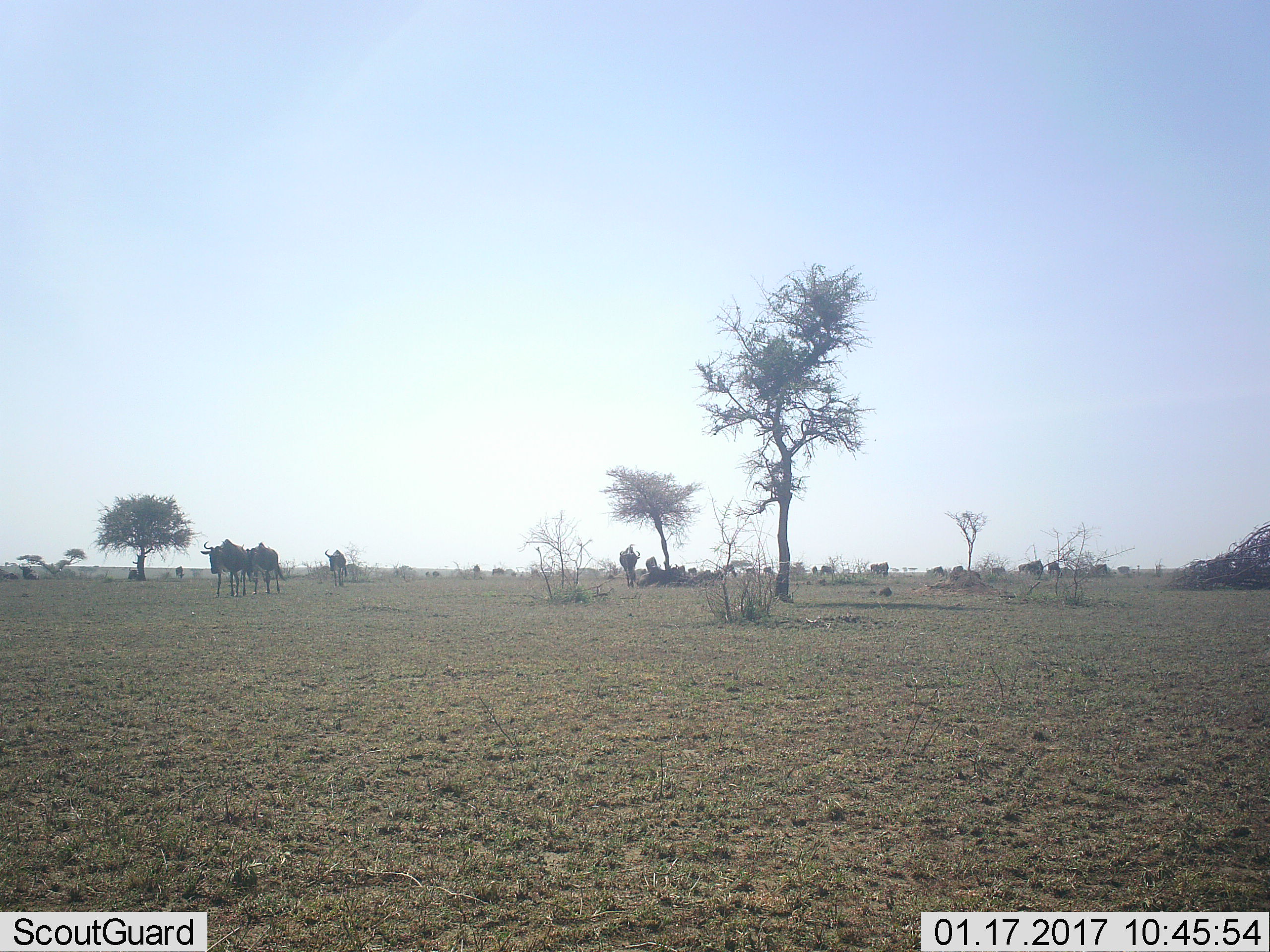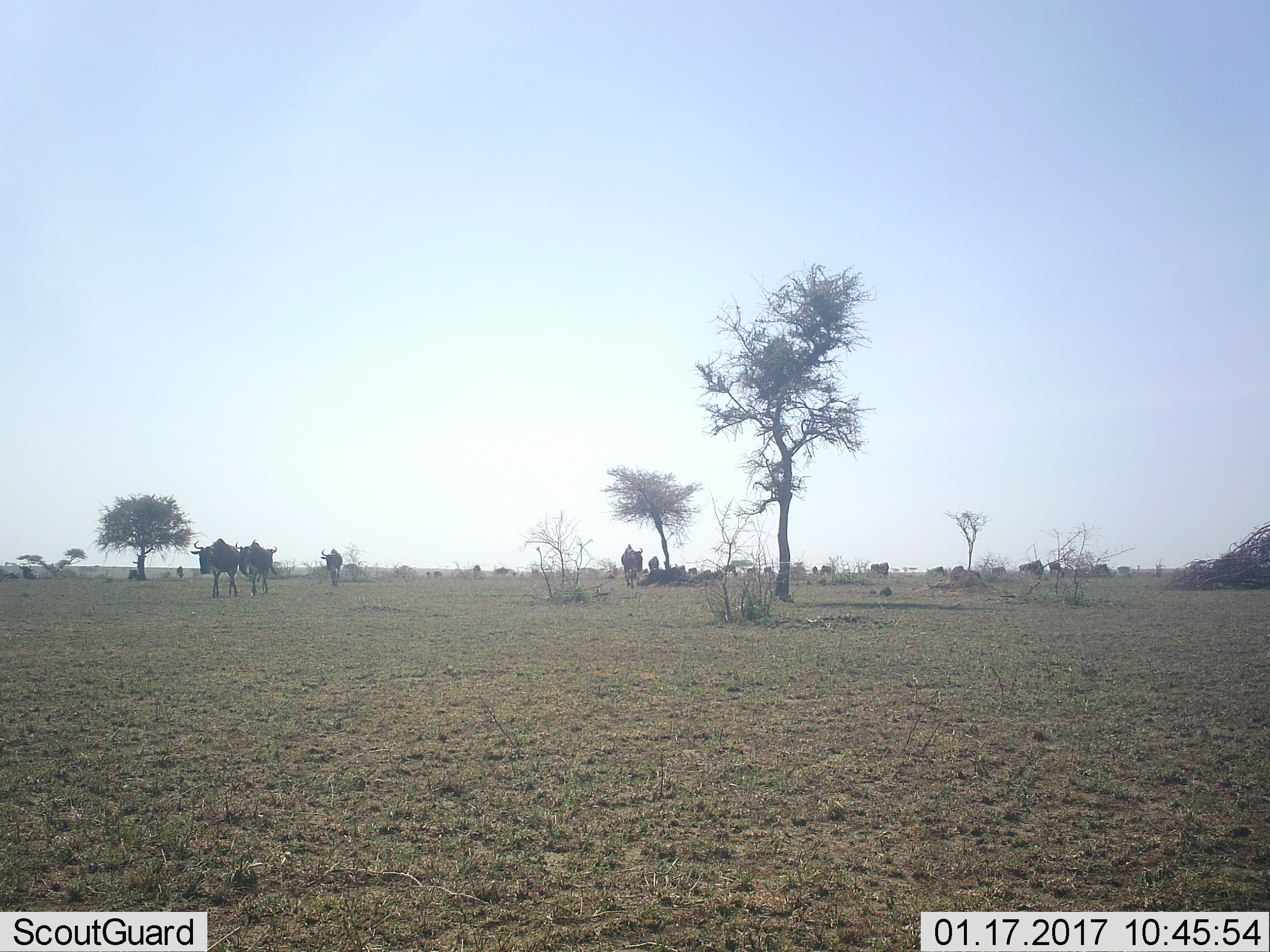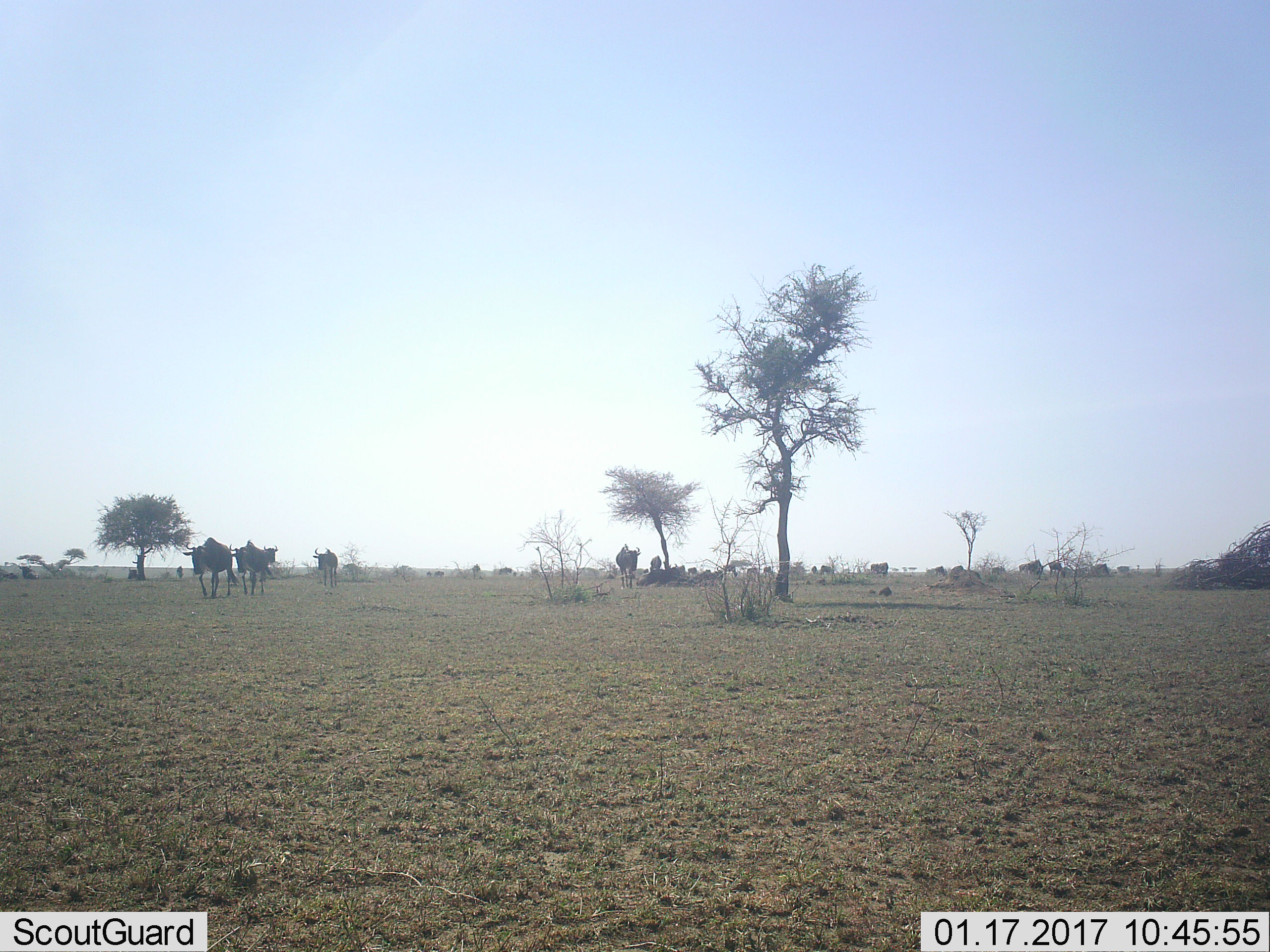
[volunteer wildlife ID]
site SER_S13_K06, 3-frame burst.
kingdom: Animalia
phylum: Chordata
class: Mammalia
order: Artiodactyla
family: Bovidae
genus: Connochaetes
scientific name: Connochaetes taurinus taurinus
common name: blue wildebeest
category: wildebeestblue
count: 11-50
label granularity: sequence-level